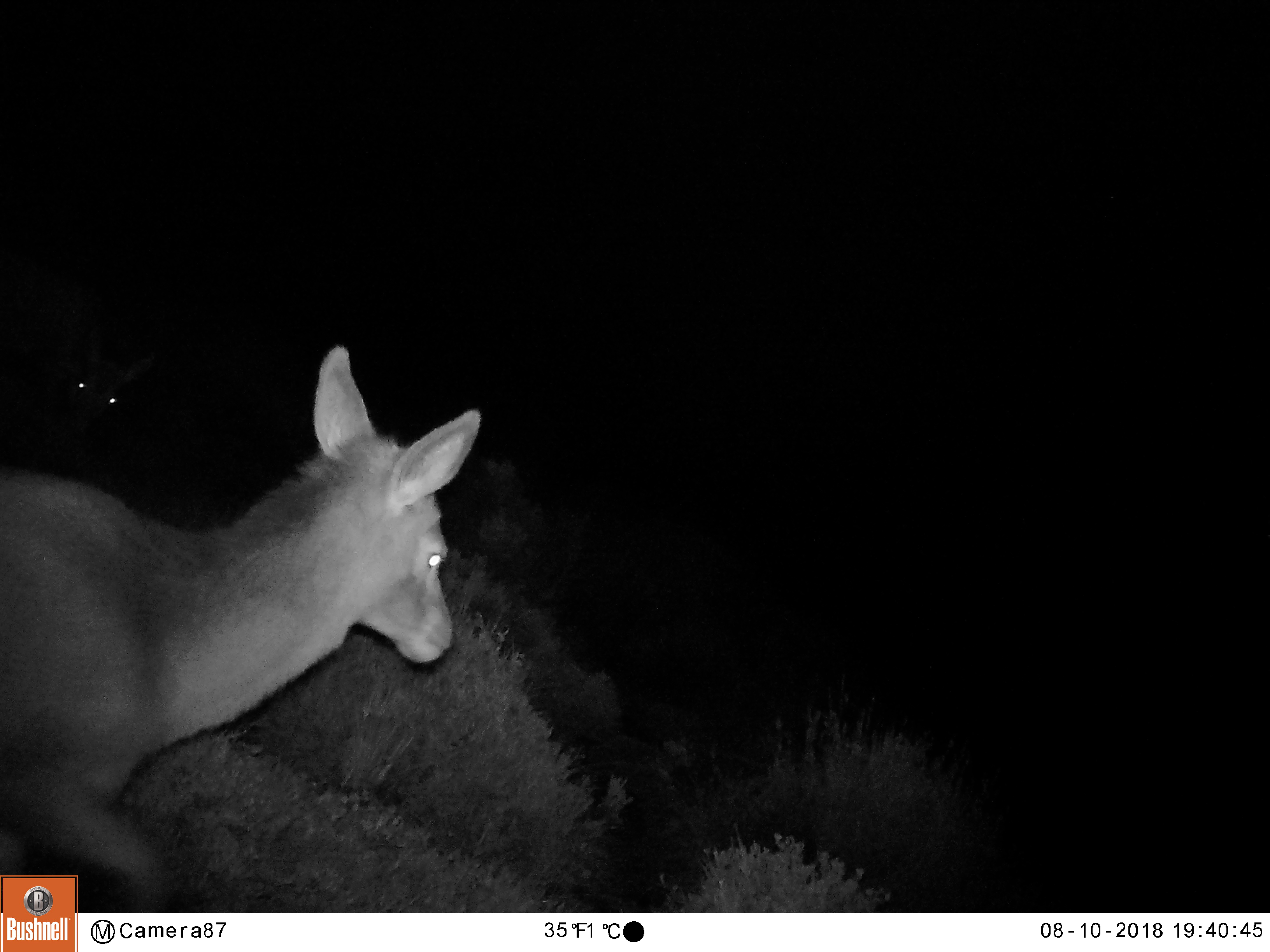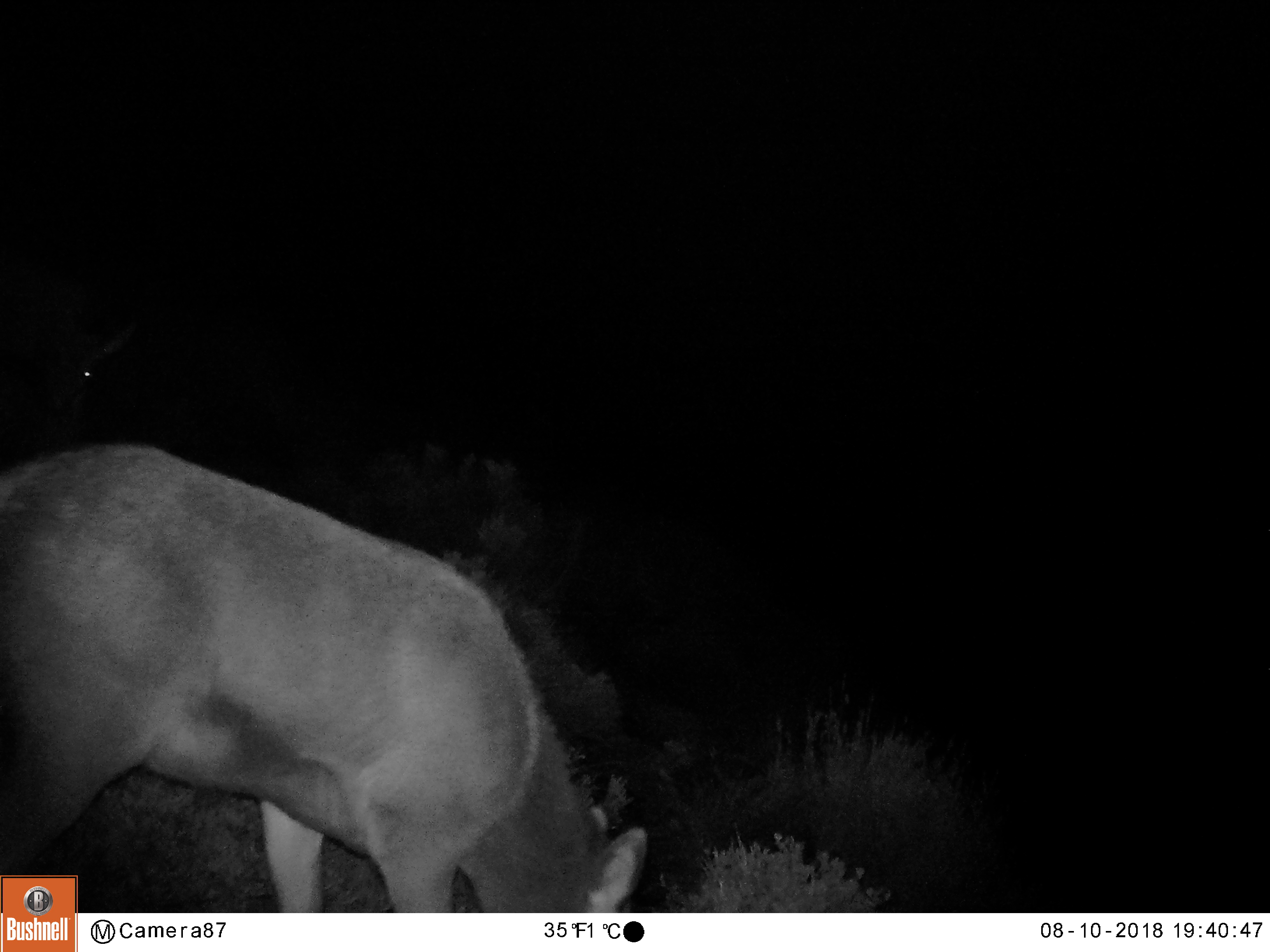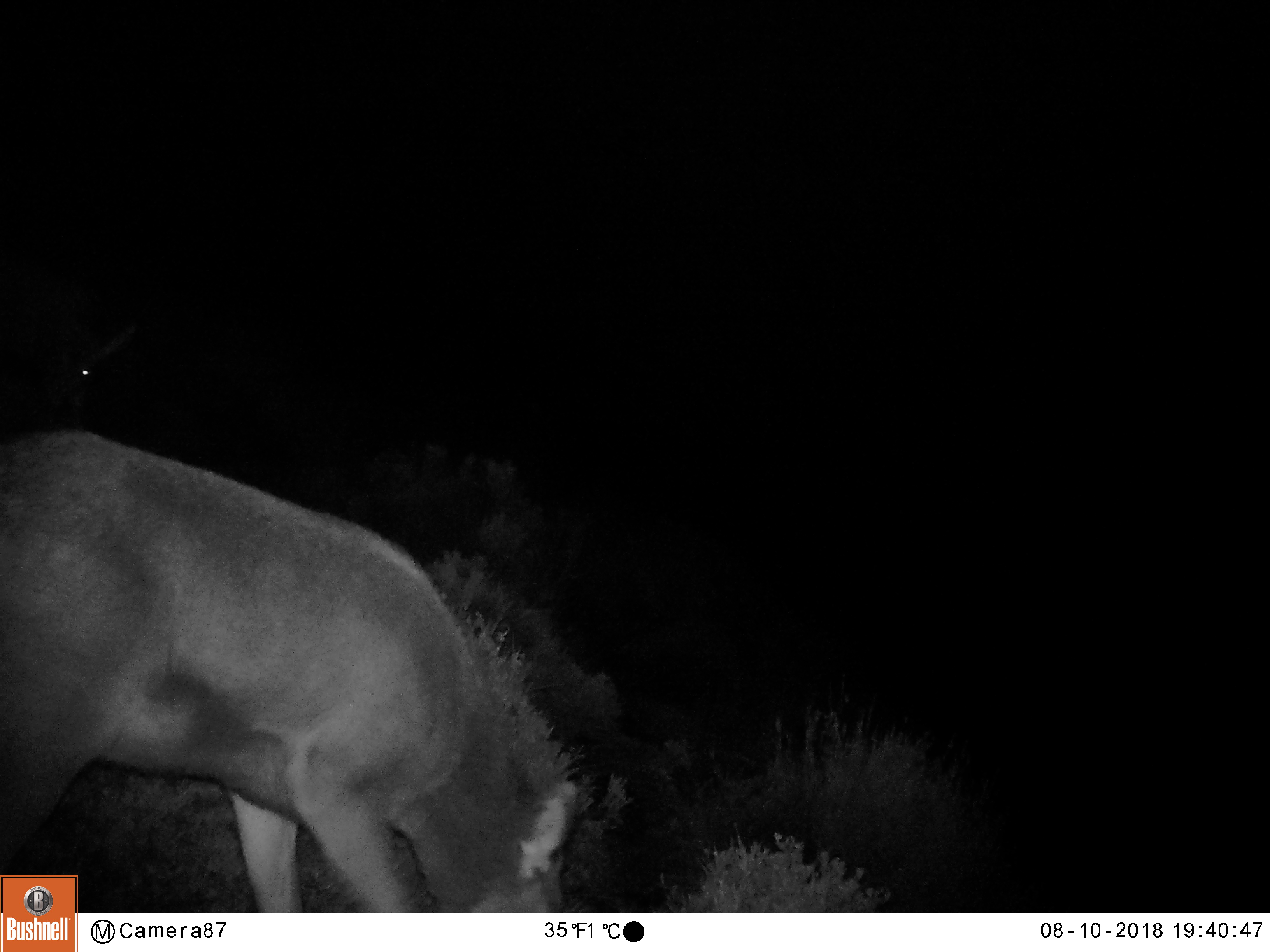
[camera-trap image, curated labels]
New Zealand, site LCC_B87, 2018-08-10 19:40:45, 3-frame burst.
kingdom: Animalia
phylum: Chordata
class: Mammalia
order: Artiodactyla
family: Cervidae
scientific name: Cervidae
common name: deer